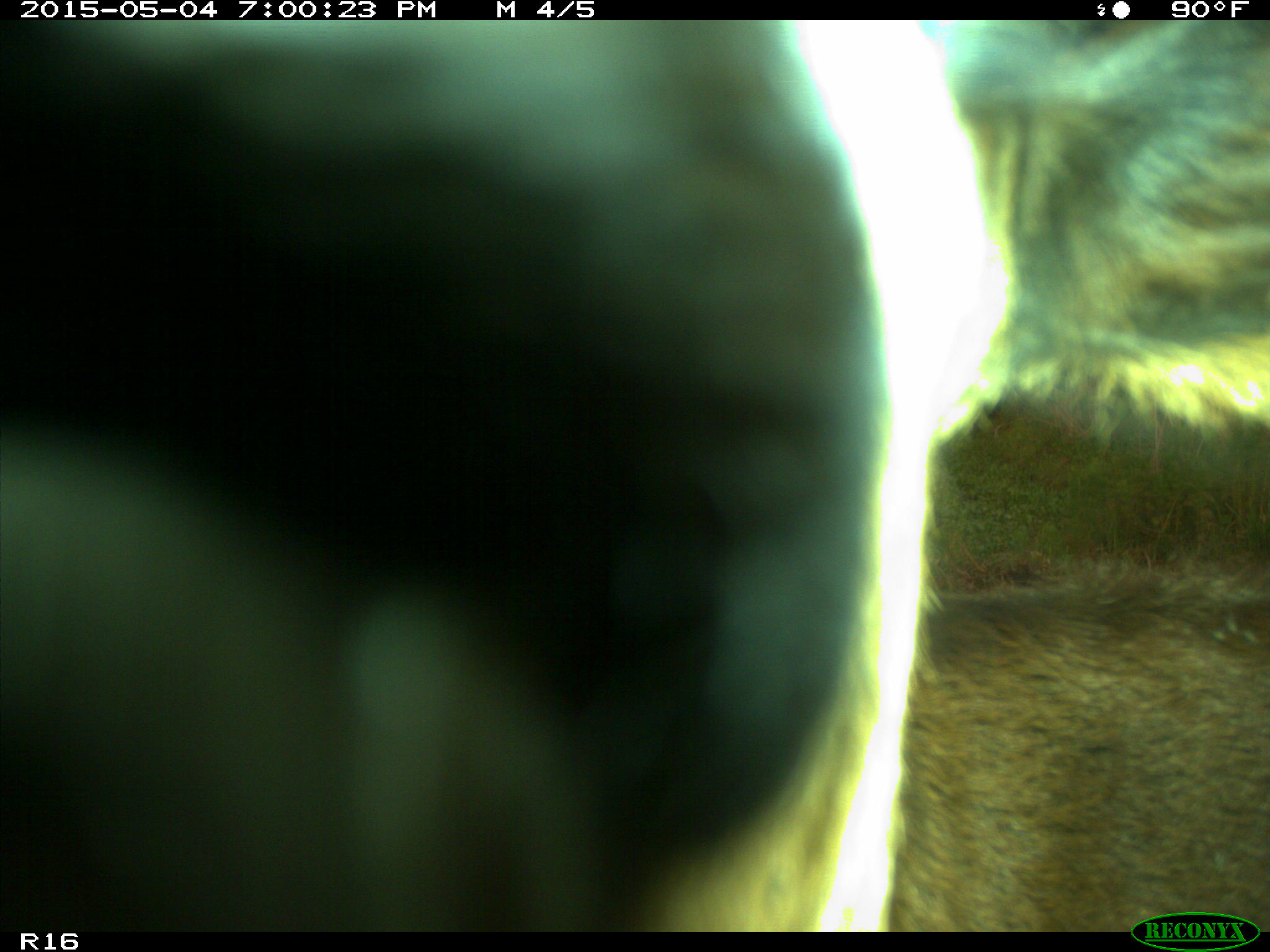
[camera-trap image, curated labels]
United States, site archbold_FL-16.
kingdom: Animalia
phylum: Chordata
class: Mammalia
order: Artiodactyla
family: Bovidae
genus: Bos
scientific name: Bos taurus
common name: domestic cow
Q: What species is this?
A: Bos taurus (domestic cow).